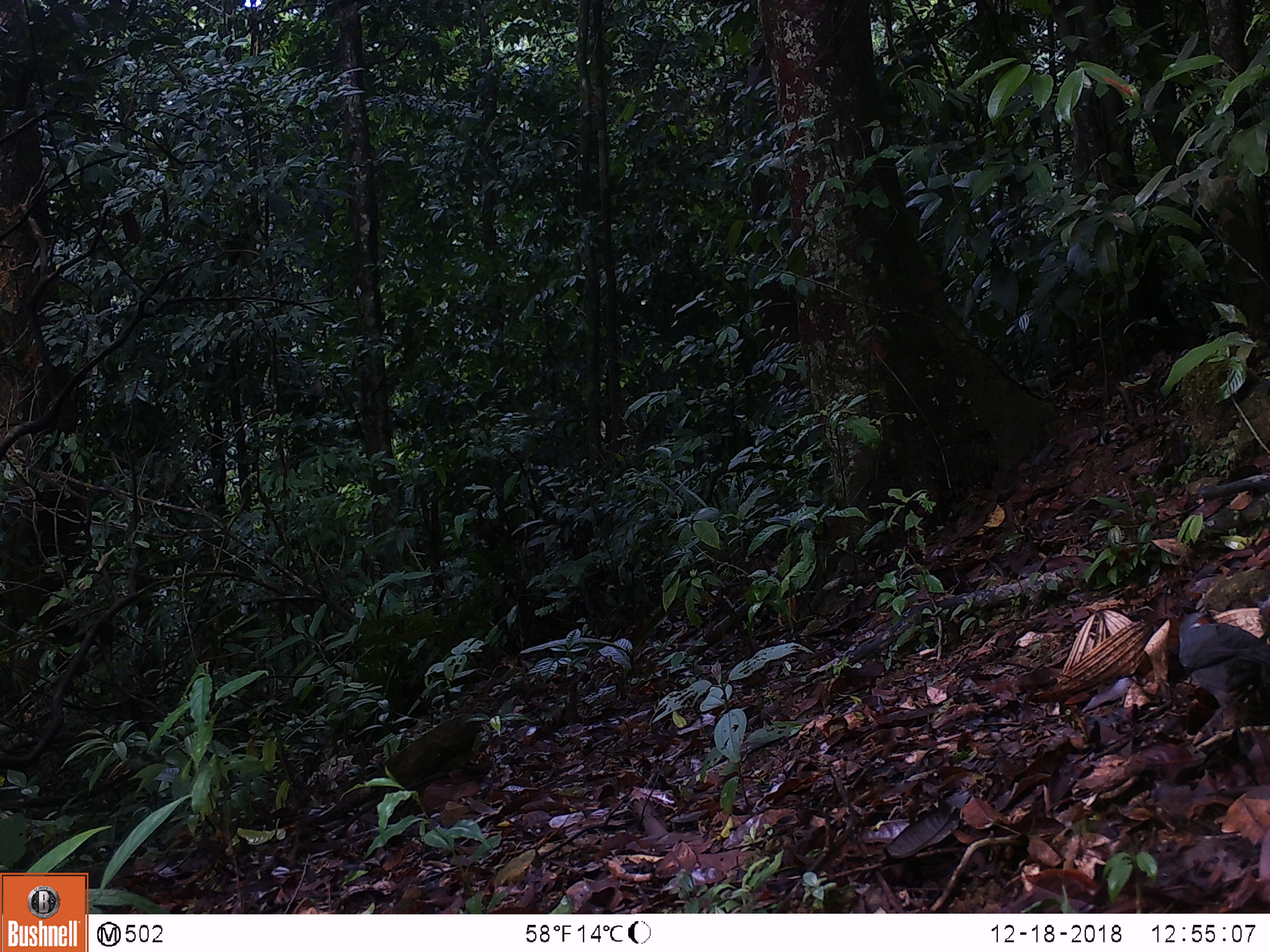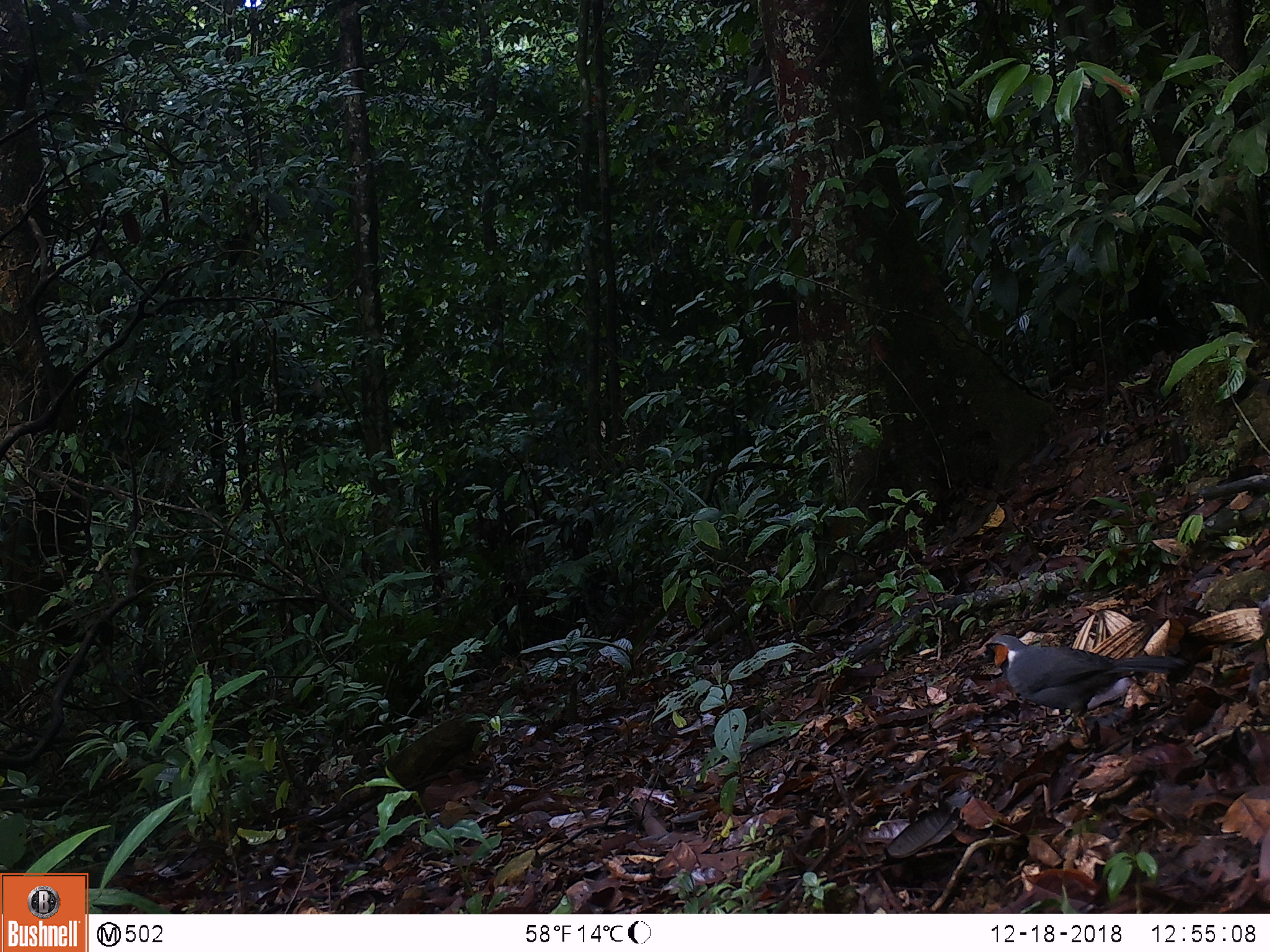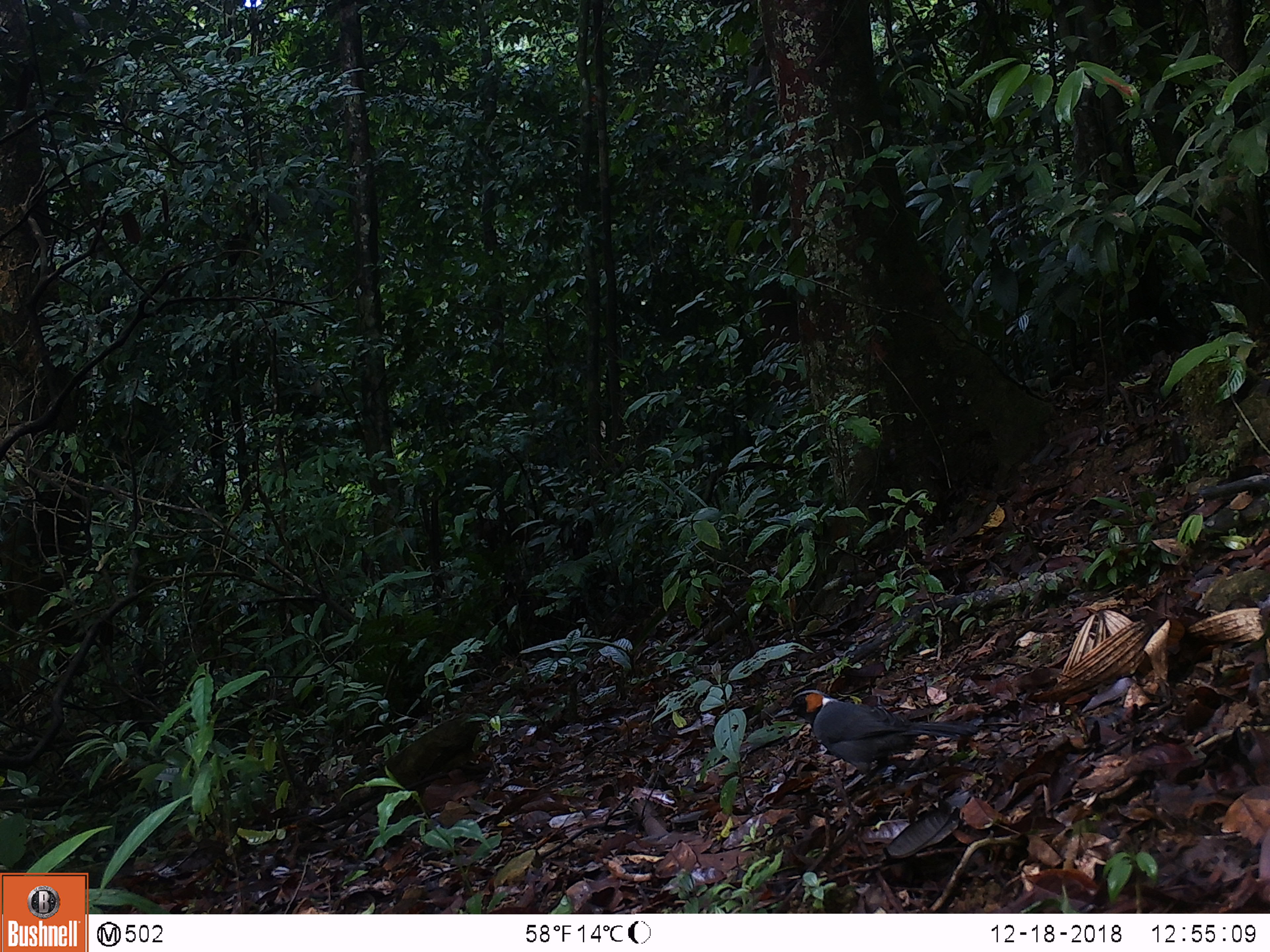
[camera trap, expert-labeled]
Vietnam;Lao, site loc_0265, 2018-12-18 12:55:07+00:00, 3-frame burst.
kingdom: Animalia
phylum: Chordata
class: Aves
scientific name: Aves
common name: bird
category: unidentified bird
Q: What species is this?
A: Unidentified bird (bird) (Aves).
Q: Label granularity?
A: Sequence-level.